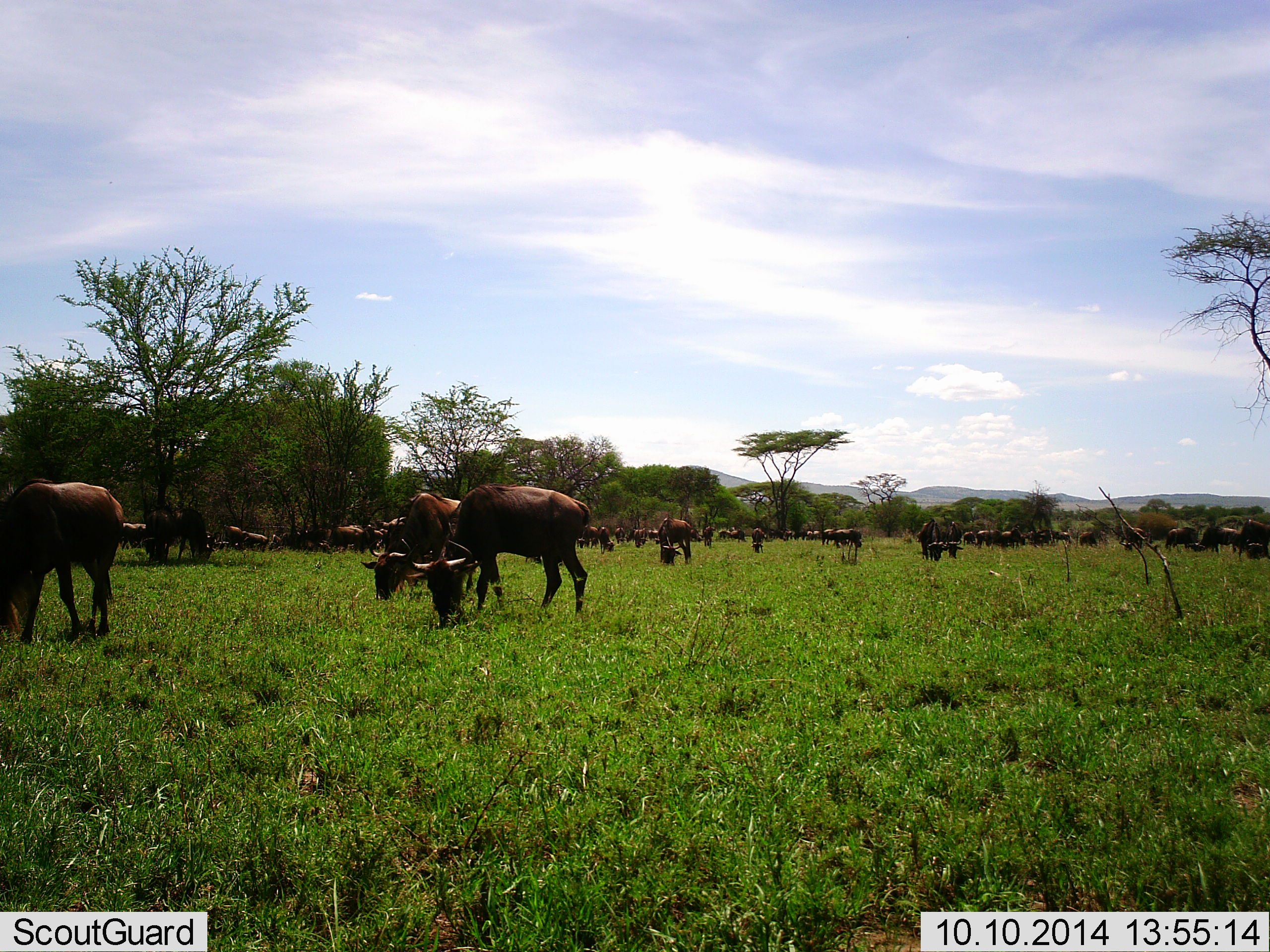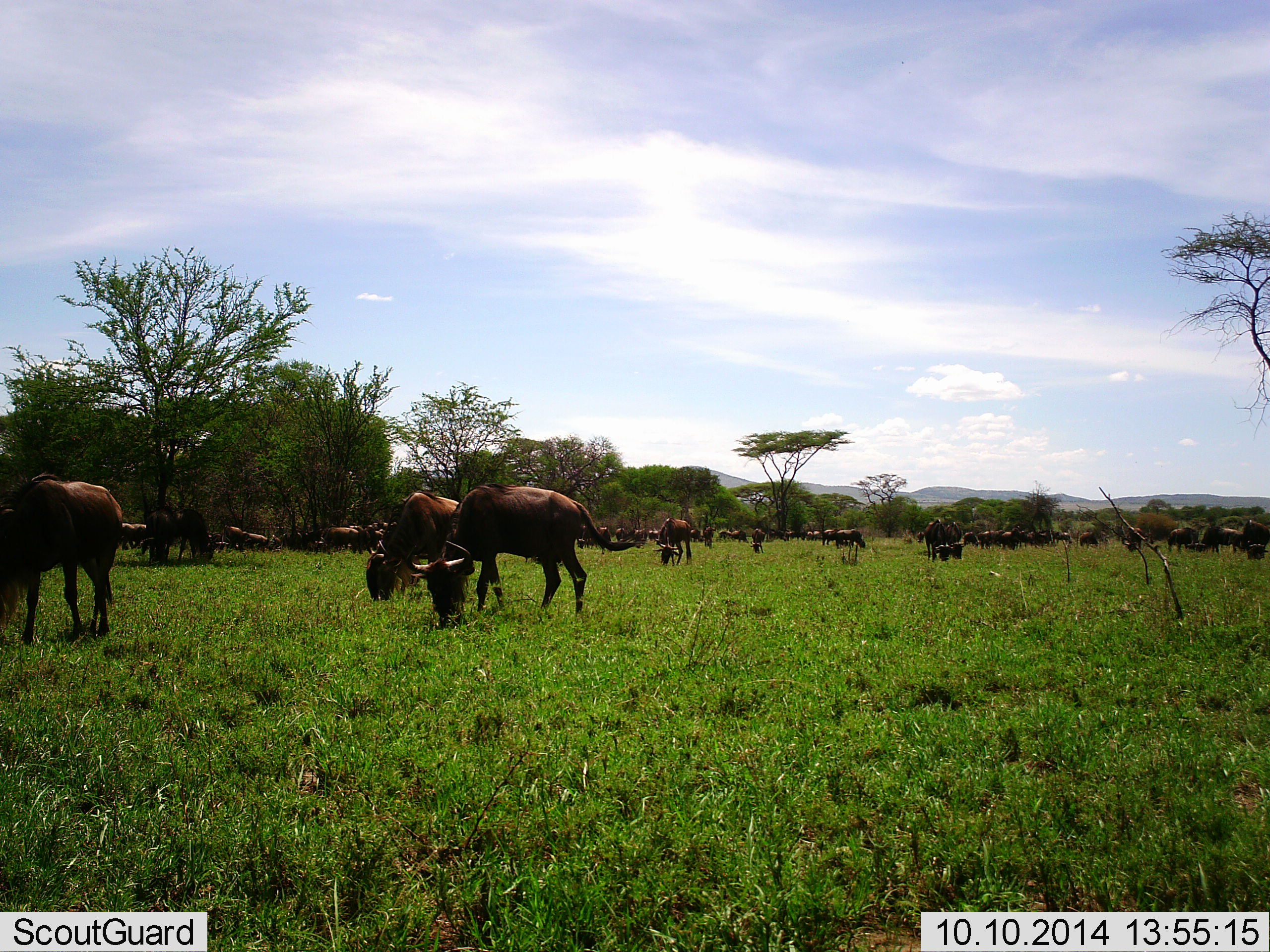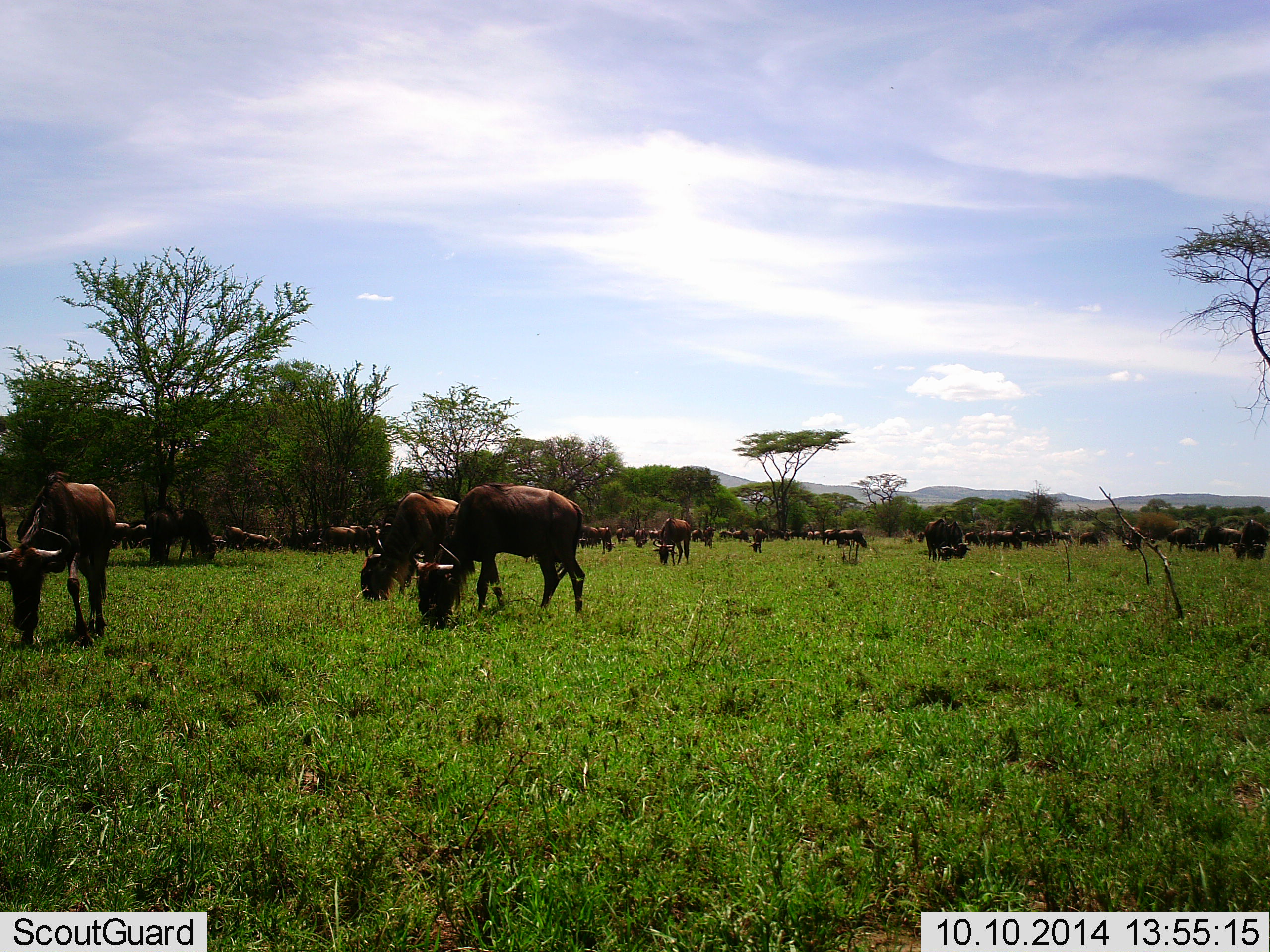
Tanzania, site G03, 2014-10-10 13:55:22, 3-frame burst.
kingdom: Animalia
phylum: Chordata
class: Mammalia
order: Artiodactyla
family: Bovidae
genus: Connochaetes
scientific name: Connochaetes taurinus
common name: blue wildebeest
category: wildebeest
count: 11-50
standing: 40%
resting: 10%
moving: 10%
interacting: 0%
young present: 0%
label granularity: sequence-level